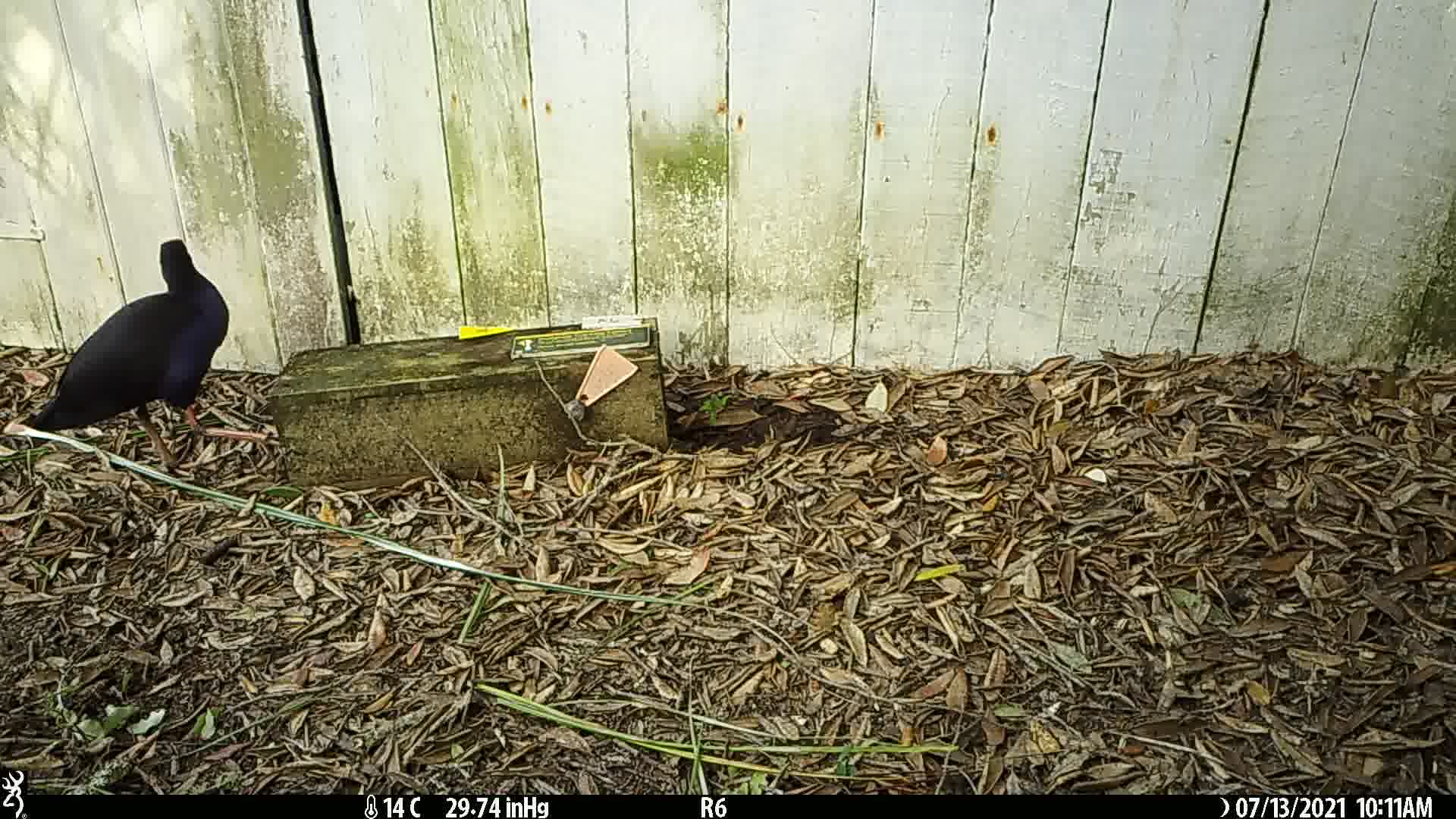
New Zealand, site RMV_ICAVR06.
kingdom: Animalia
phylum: Chordata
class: Aves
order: Gruiformes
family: Rallidae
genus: Porphyrio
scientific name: Porphyrio melanotus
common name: australasian swamphen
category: pukeko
Pukeko (australasian swamphen) (Porphyrio melanotus).